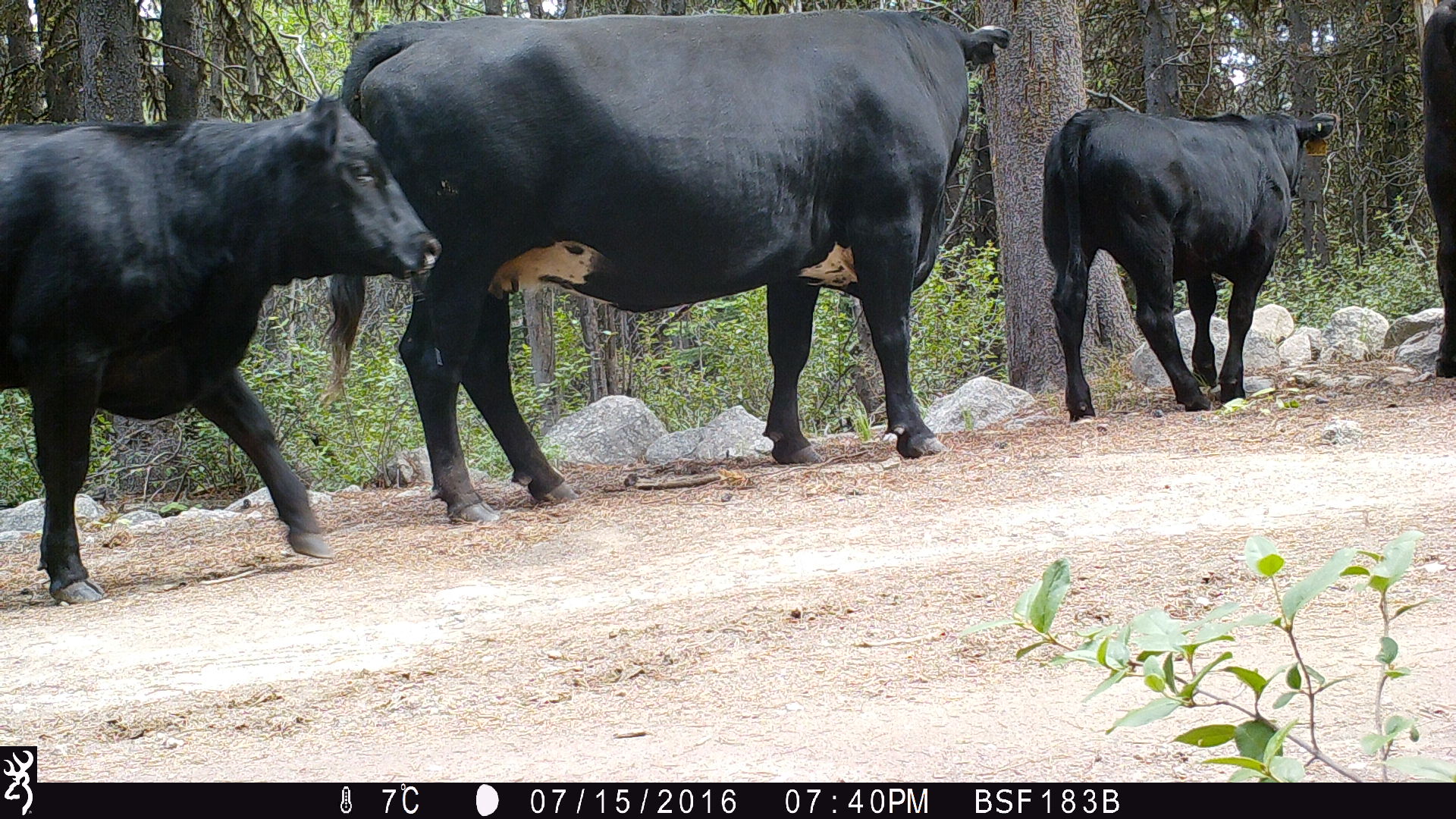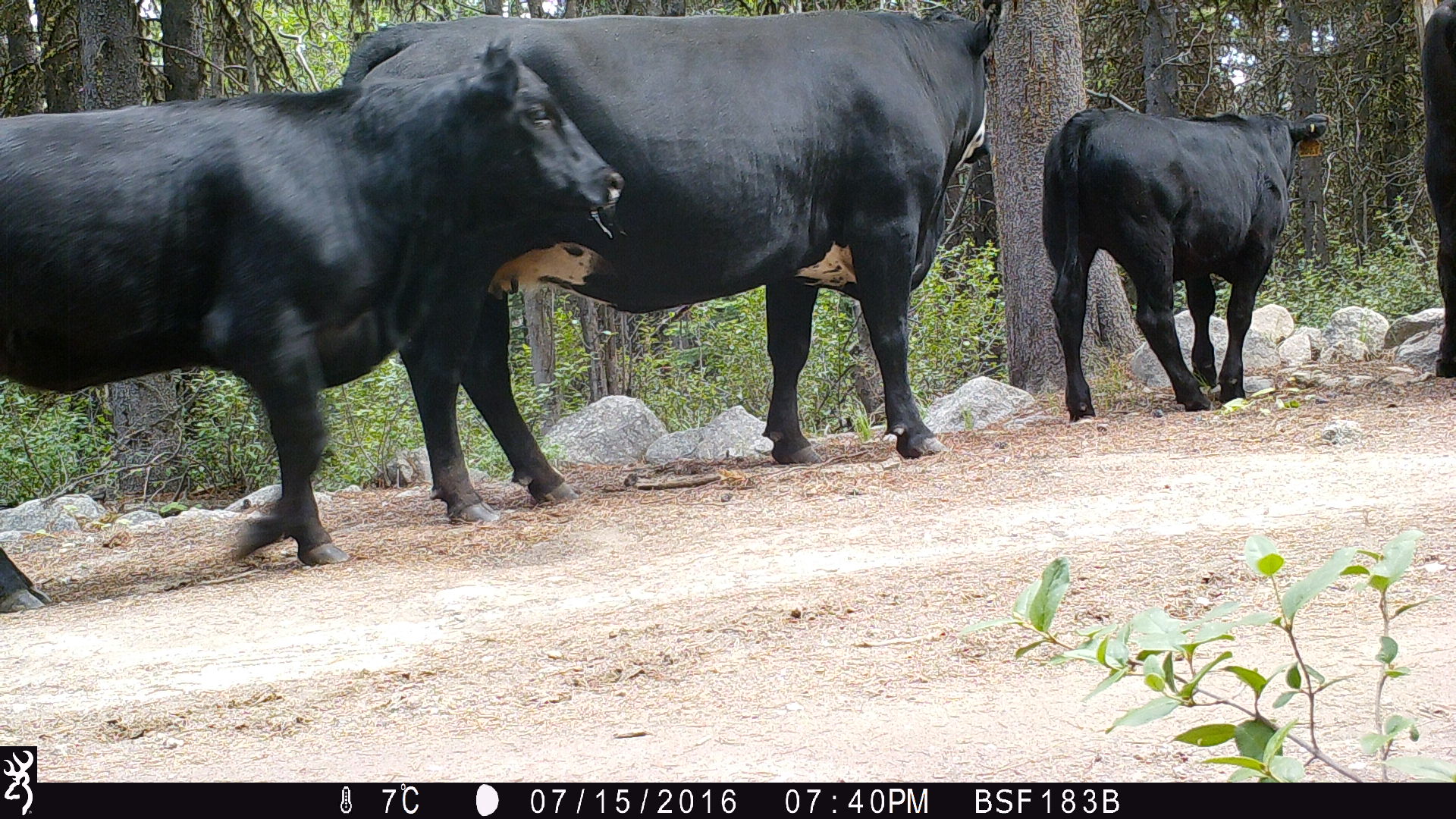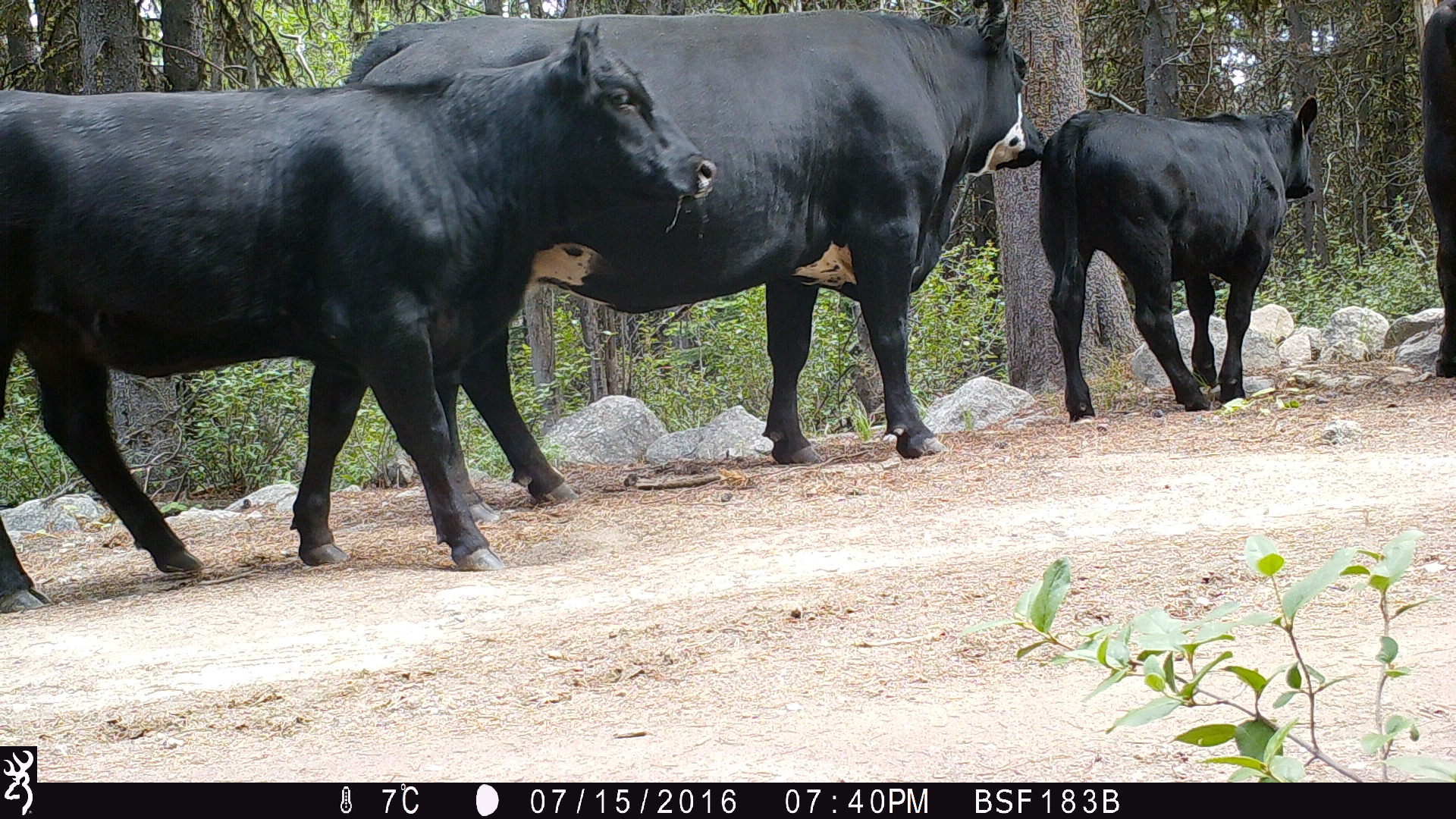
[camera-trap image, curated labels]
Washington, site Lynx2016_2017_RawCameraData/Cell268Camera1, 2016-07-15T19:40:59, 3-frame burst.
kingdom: Animalia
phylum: Chordata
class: Mammalia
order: Artiodactyla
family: Bovidae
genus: Bos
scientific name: Bos taurus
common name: domestic cattle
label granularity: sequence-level